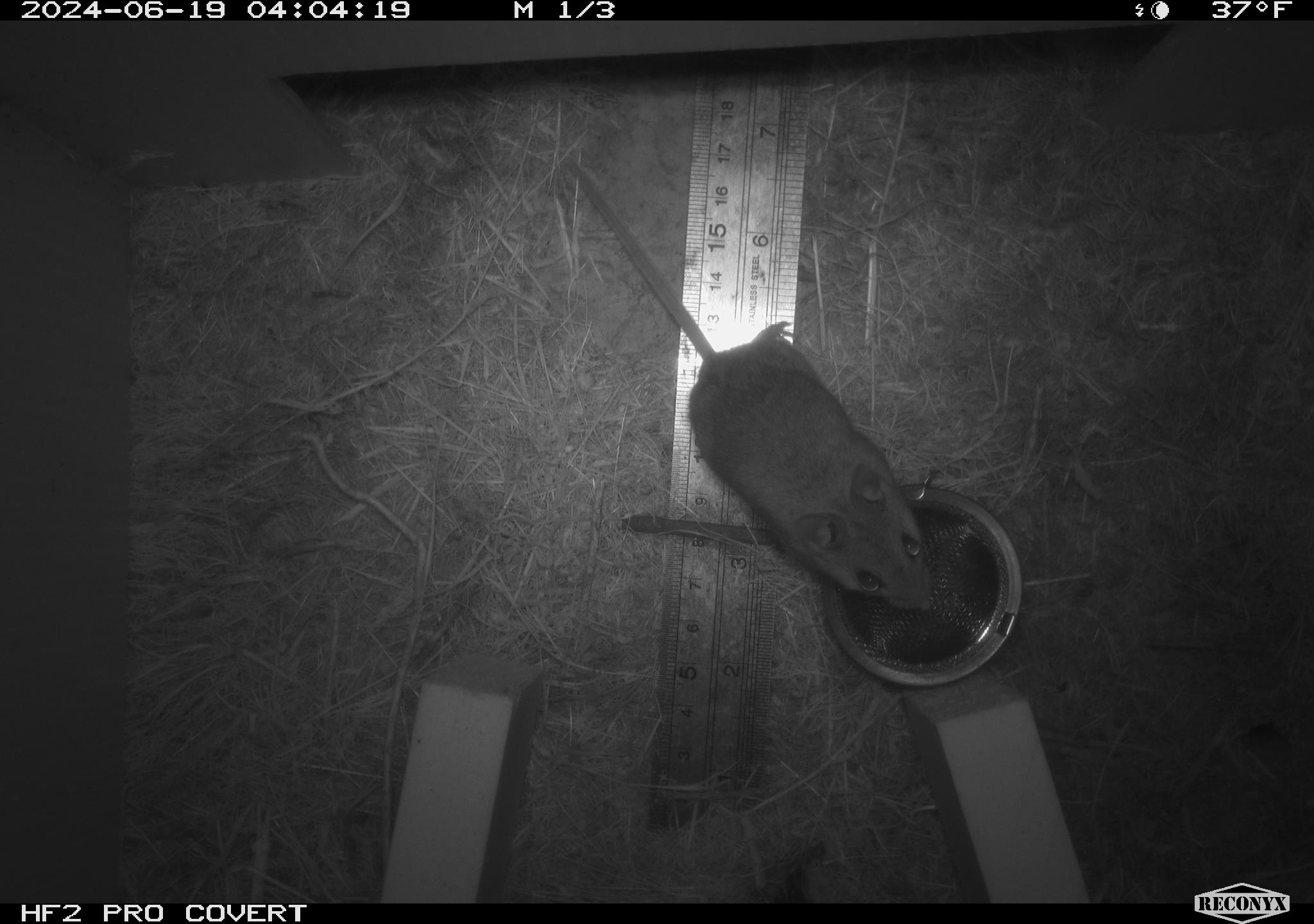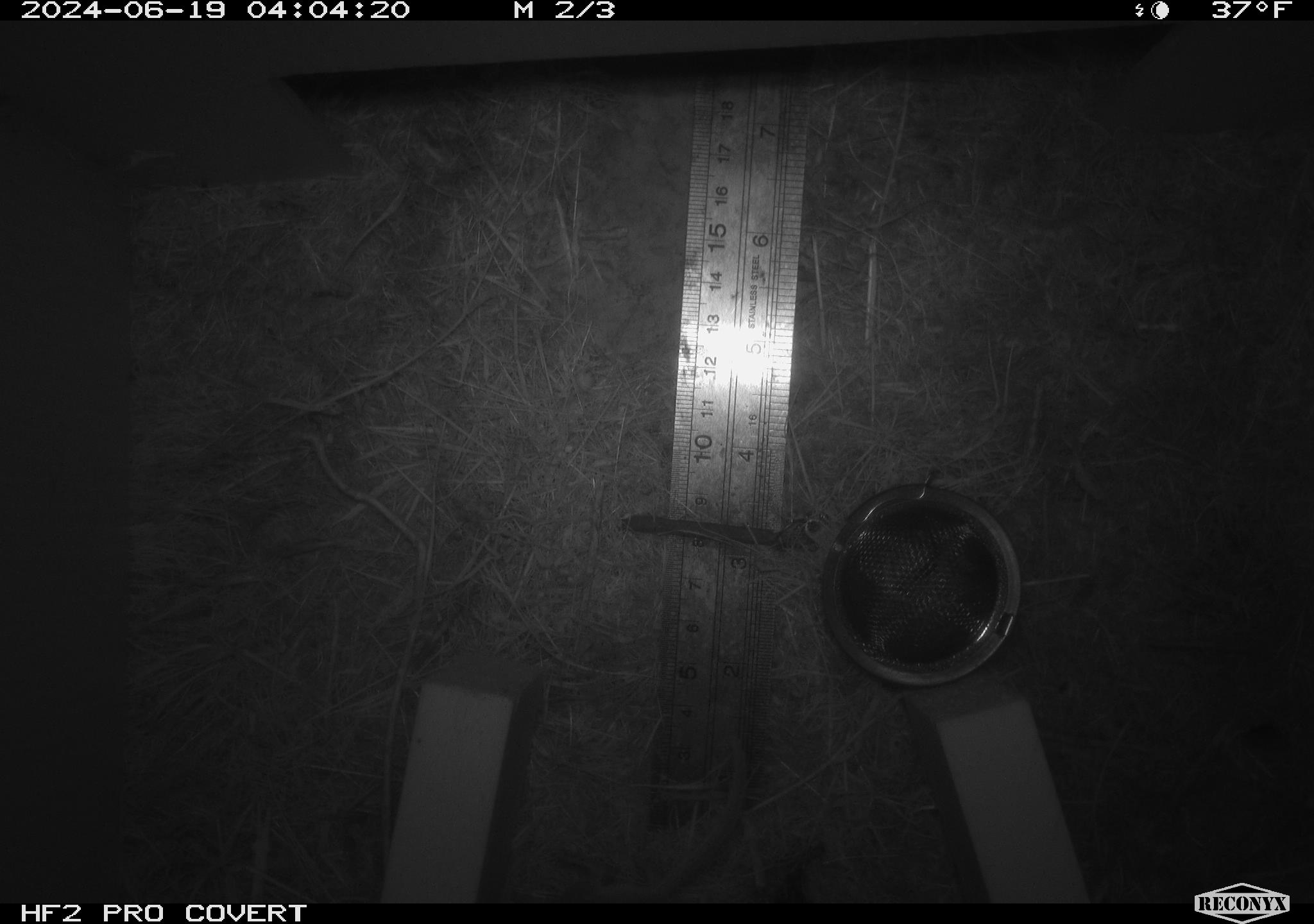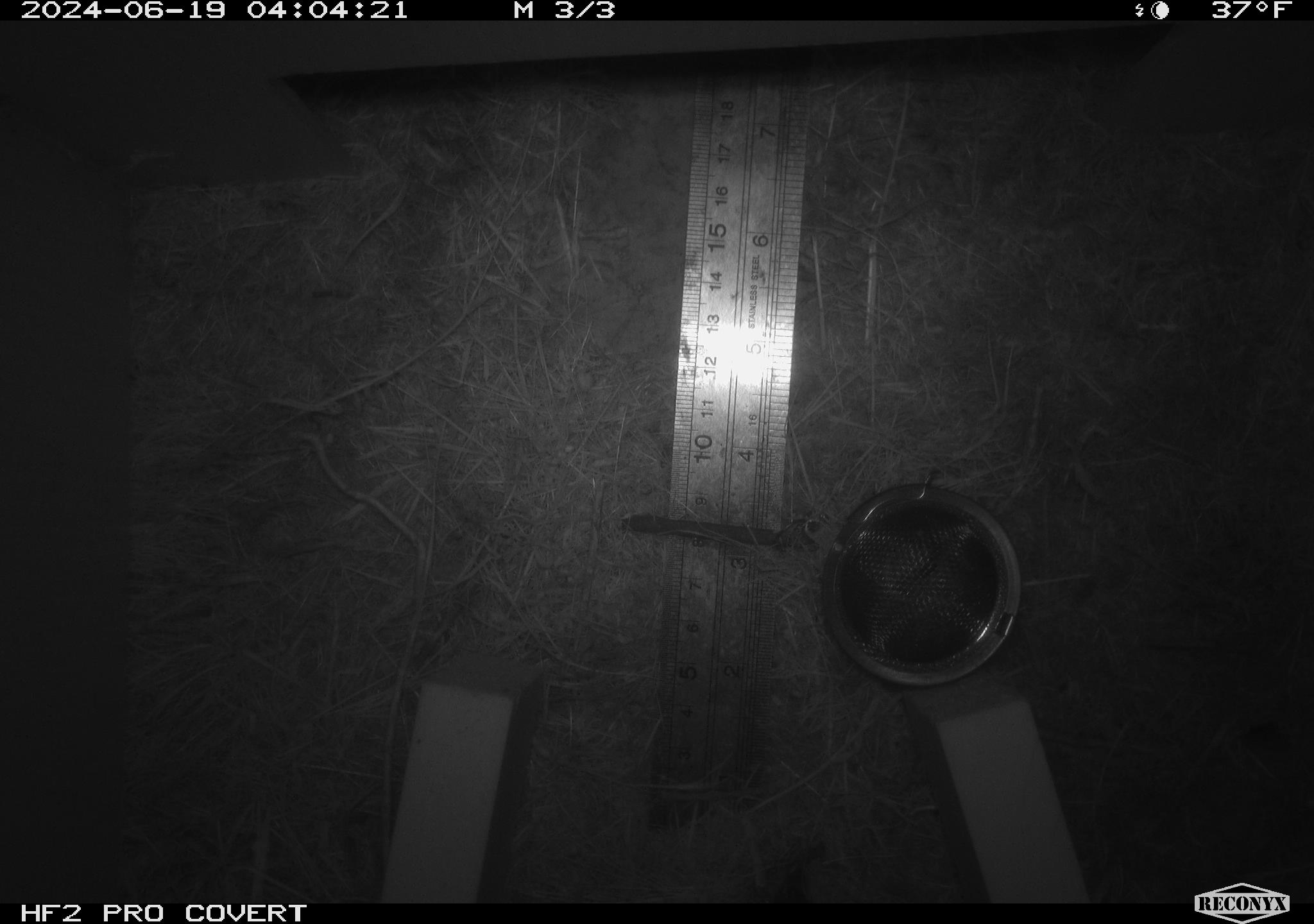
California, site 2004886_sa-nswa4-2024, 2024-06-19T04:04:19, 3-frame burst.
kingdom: Animalia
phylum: Chordata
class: Mammalia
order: Rodentia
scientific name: Rodentia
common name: rodent